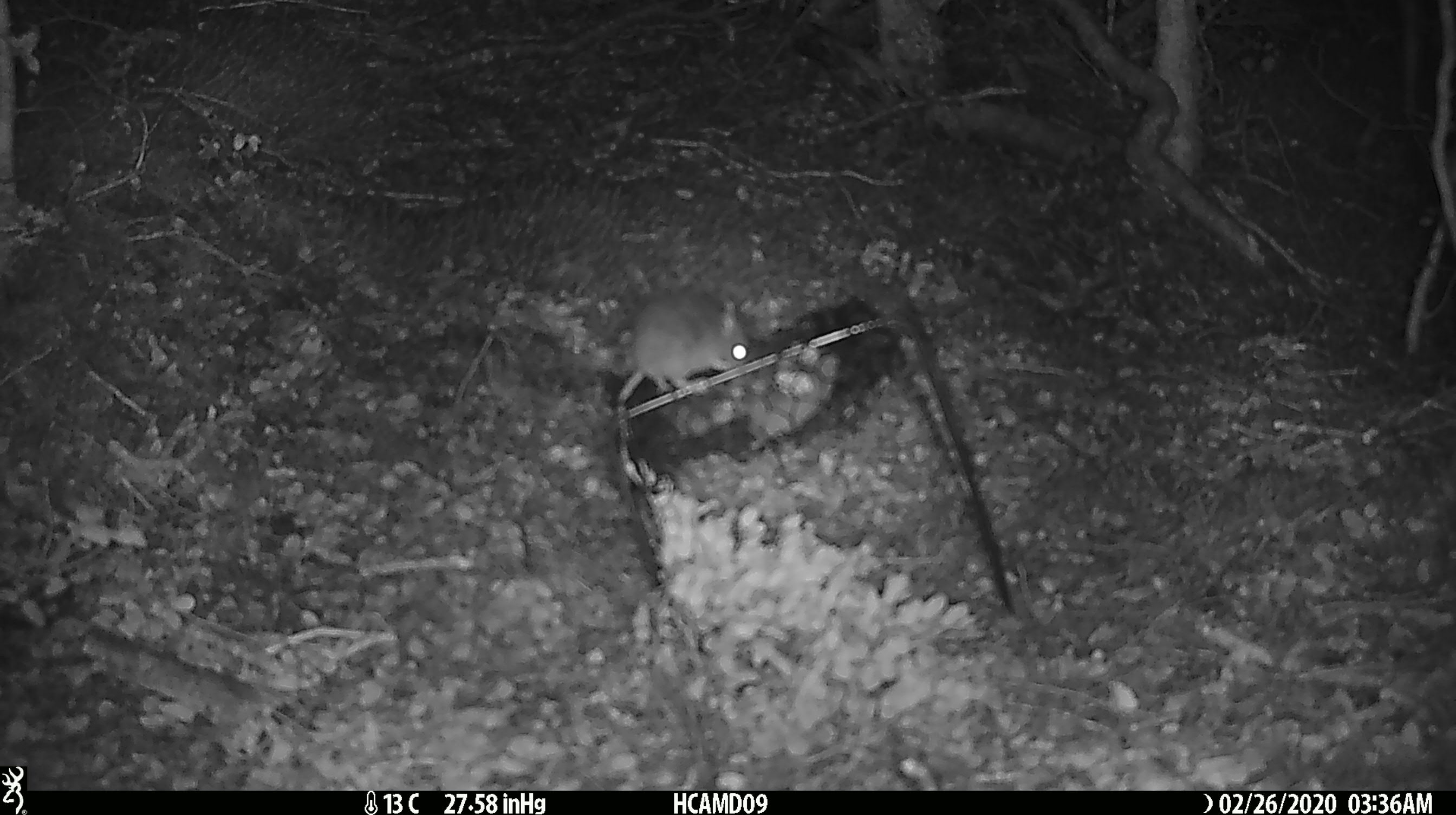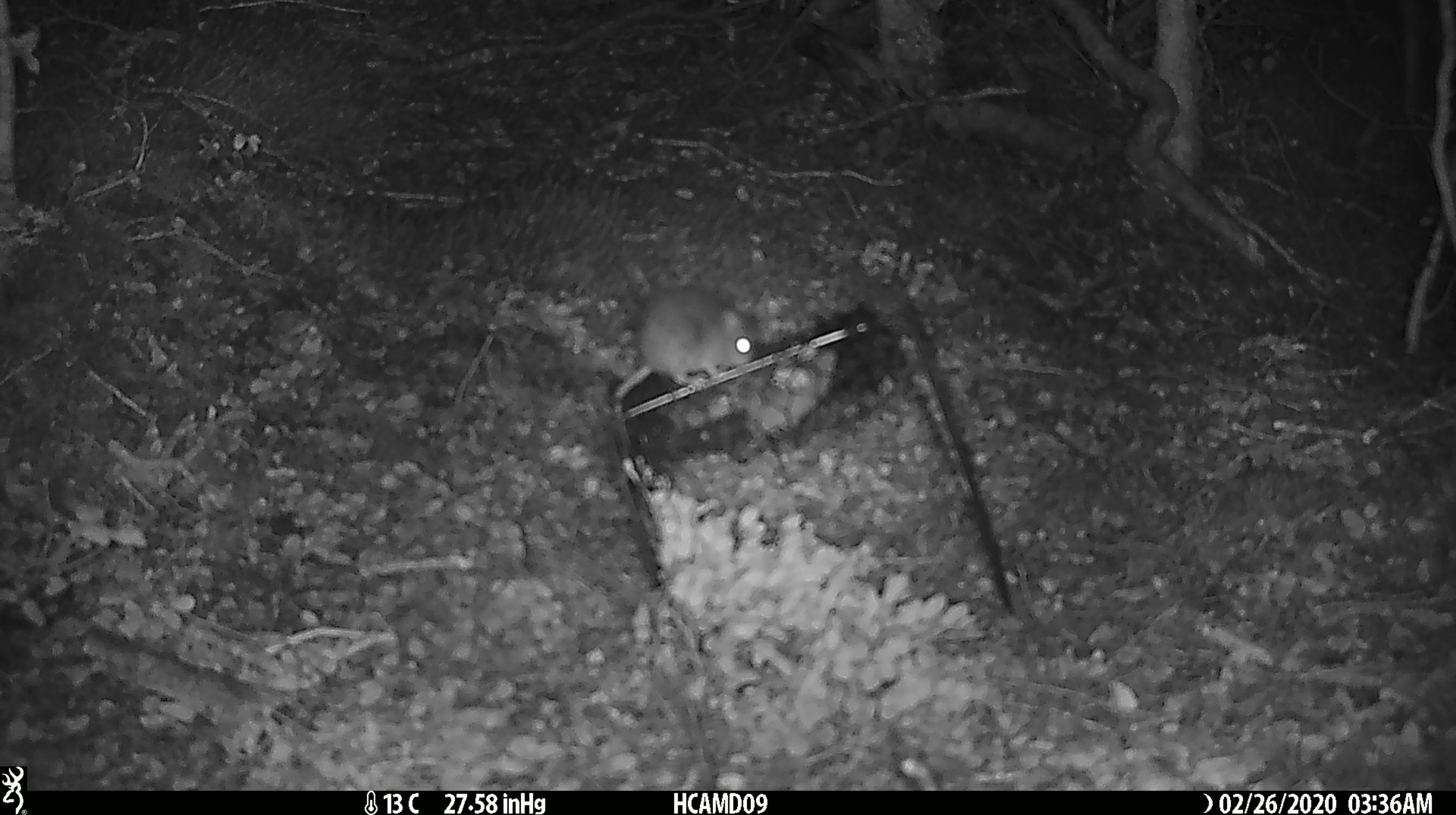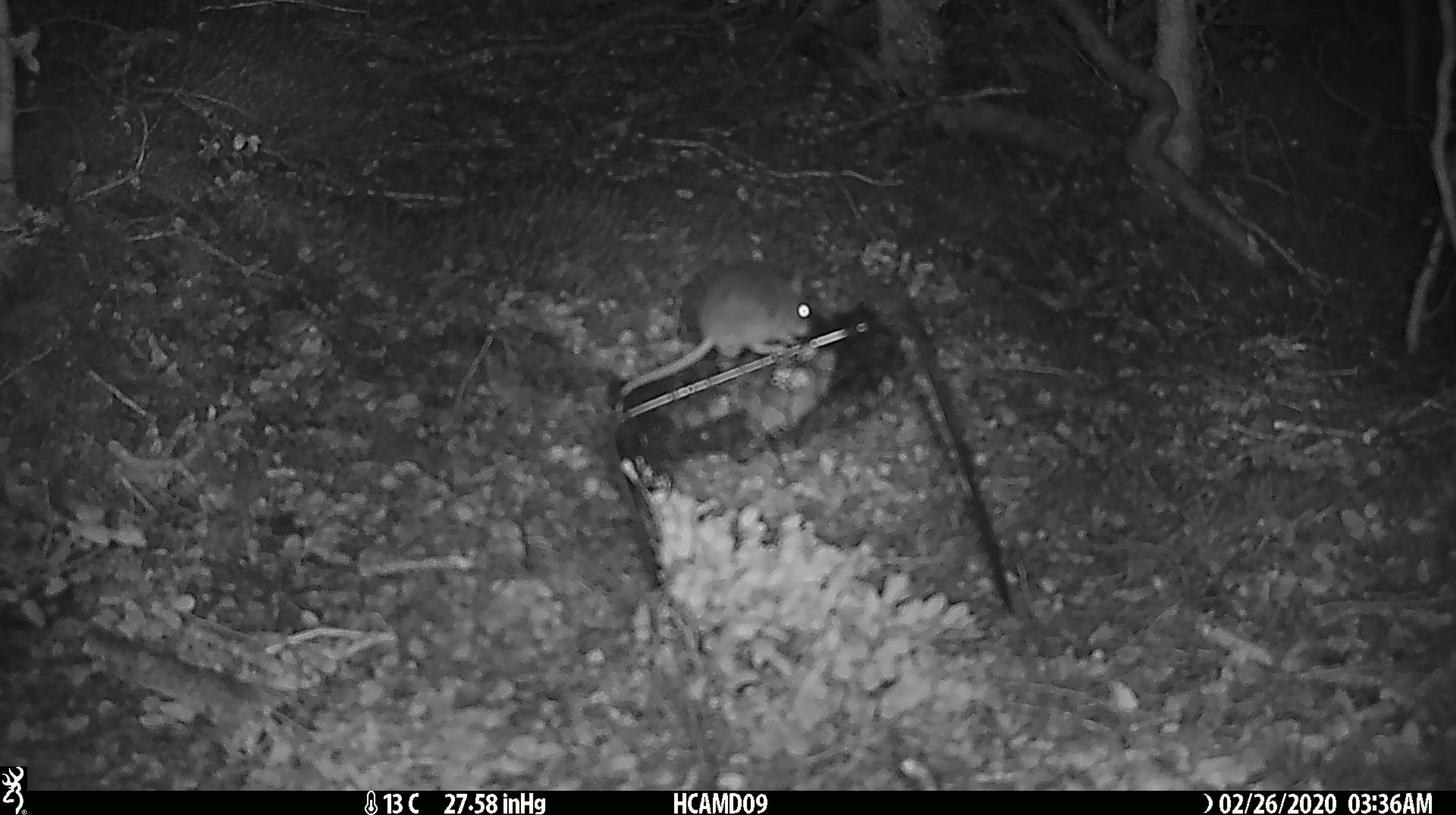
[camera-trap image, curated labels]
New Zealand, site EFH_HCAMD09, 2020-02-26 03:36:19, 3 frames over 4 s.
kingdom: Animalia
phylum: Chordata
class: Mammalia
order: Rodentia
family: Muridae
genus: Mus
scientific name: Mus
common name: mouse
Mouse (Mus).